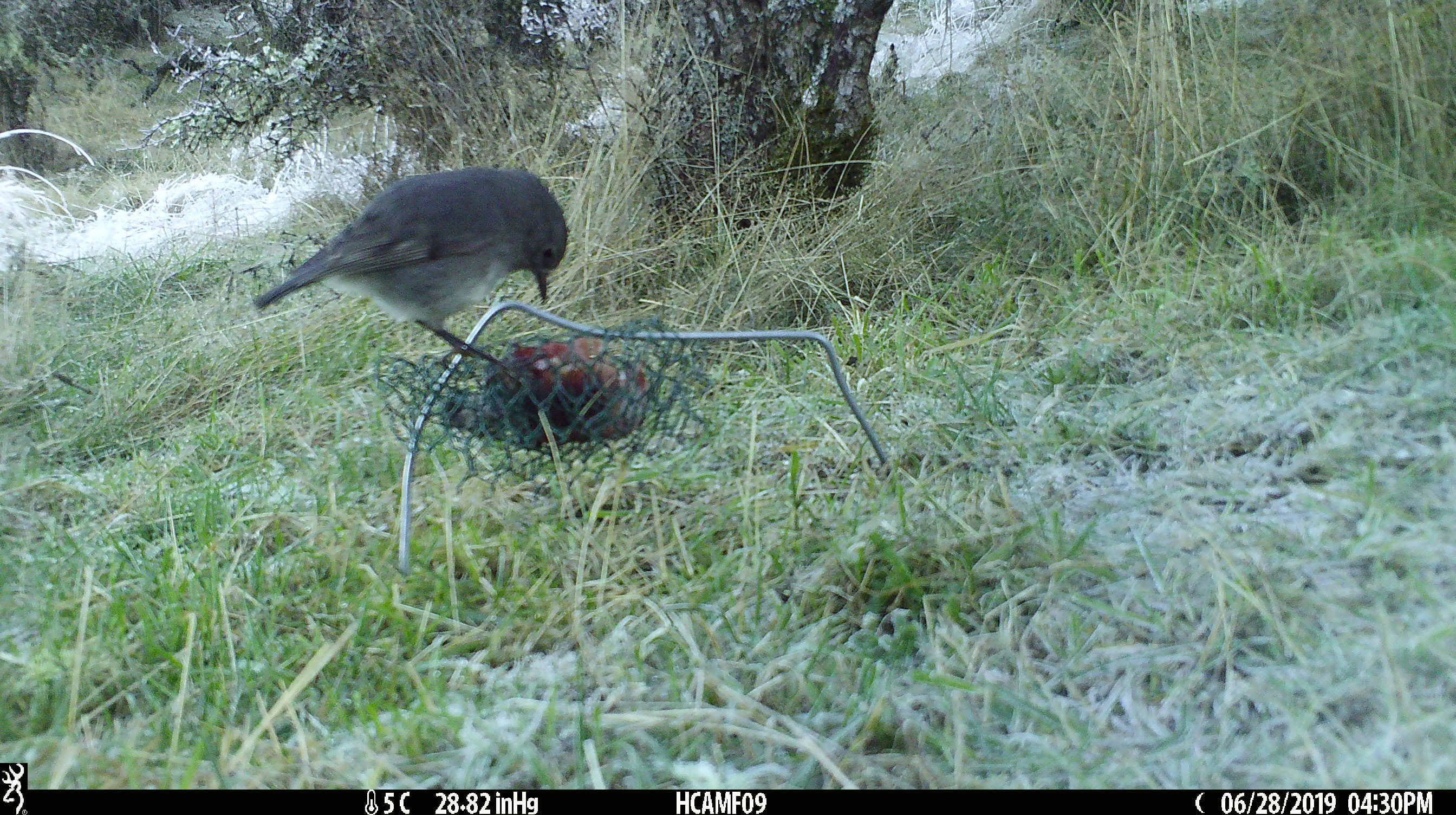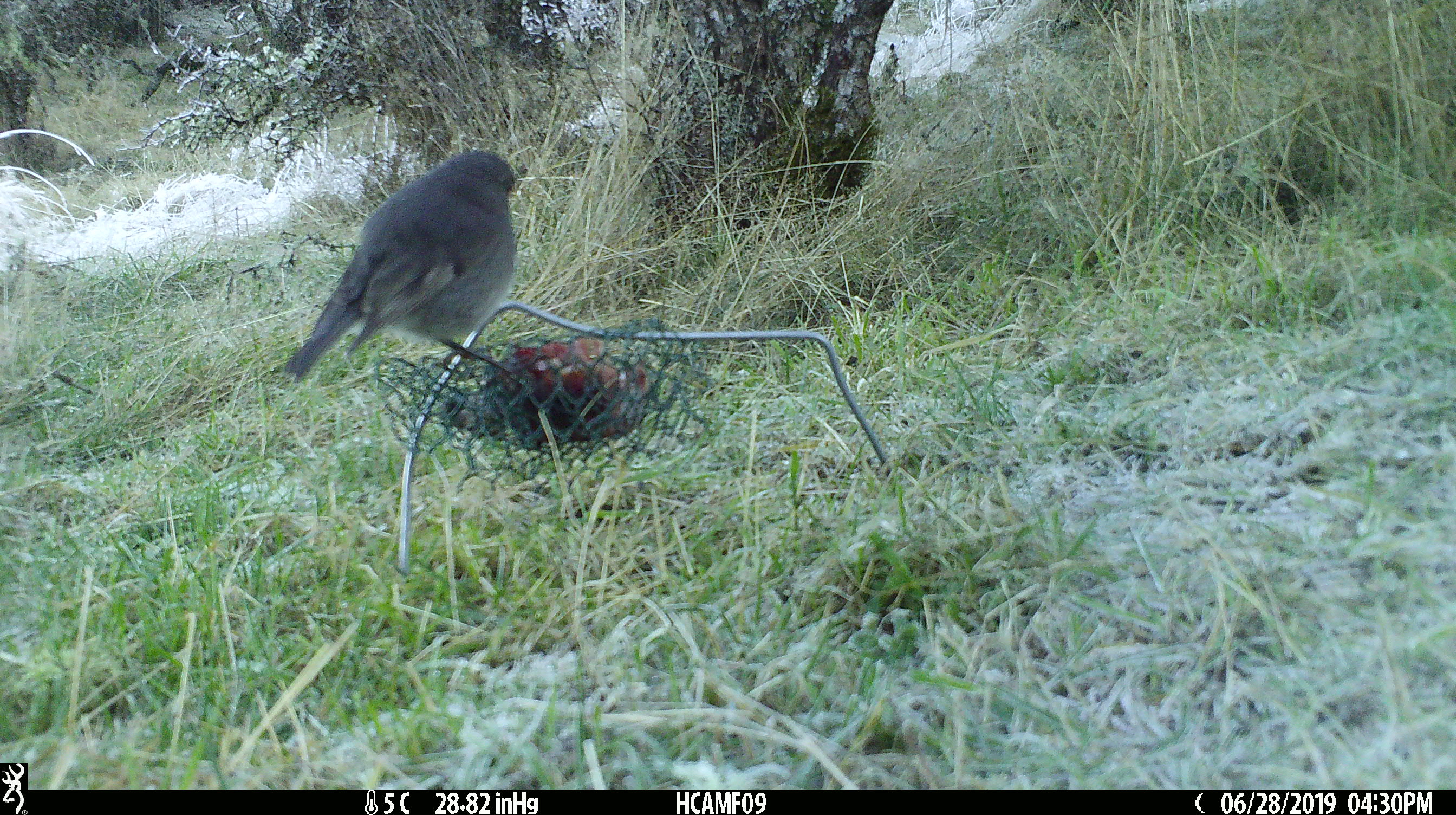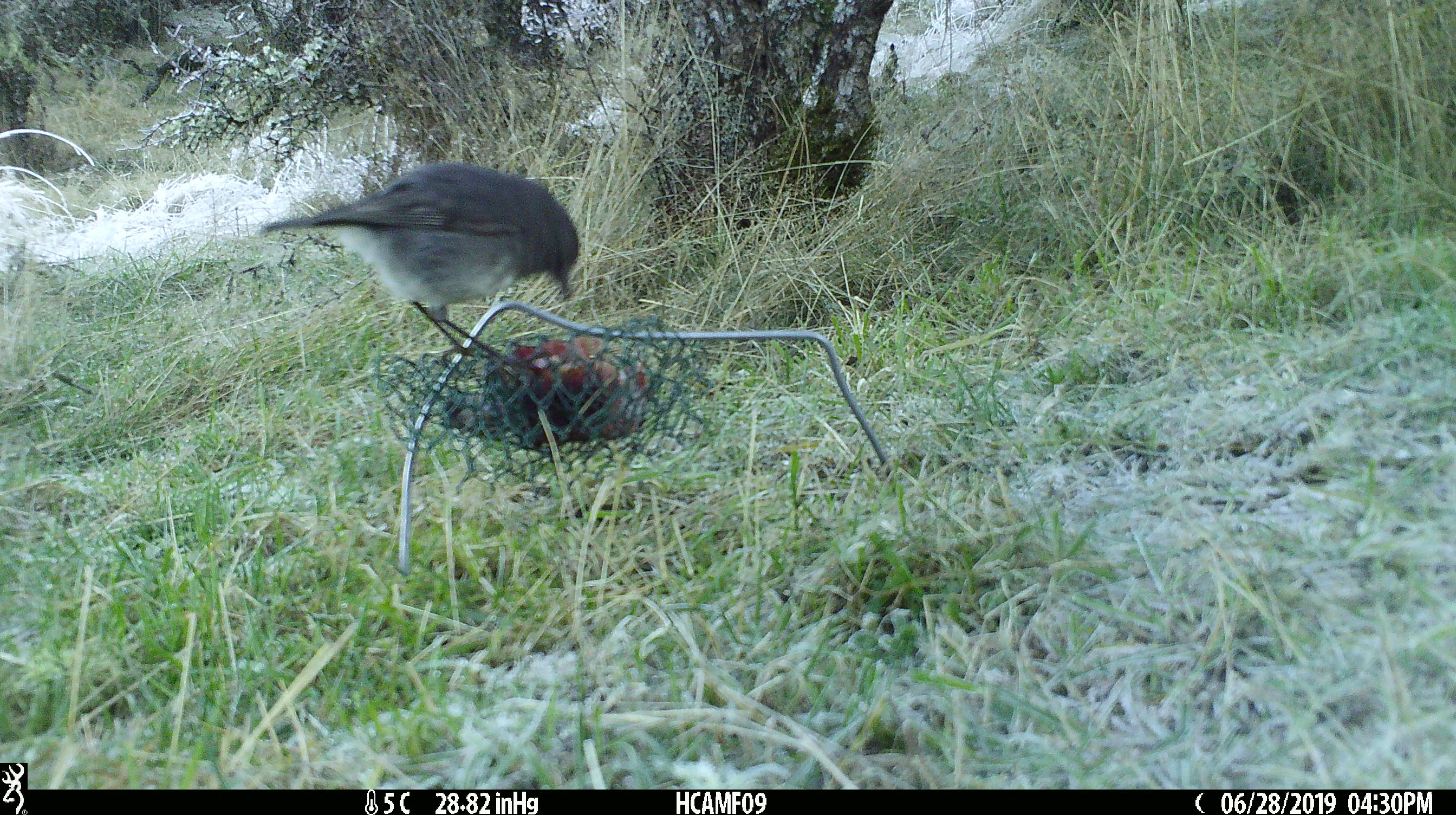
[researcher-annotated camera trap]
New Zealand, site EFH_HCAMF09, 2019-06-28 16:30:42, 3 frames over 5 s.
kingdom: Animalia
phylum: Chordata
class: Aves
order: Passeriformes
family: Petroicidae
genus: Petroica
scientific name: Petroica australis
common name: new zealand robin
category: robin